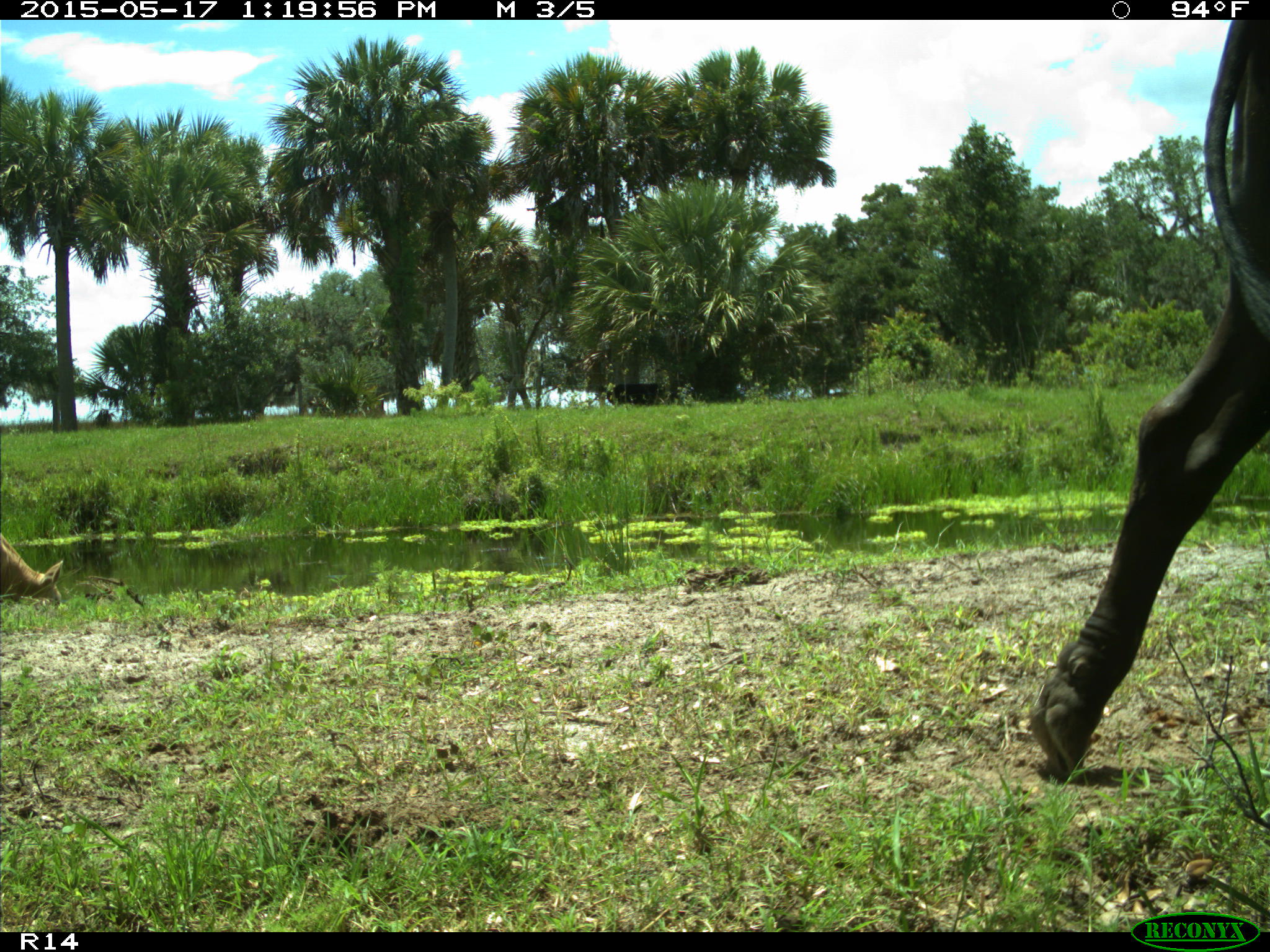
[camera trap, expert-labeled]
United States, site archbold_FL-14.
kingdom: Animalia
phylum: Chordata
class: Mammalia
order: Artiodactyla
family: Bovidae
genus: Bos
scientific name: Bos taurus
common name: domestic cow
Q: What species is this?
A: Bos taurus (domestic cow).